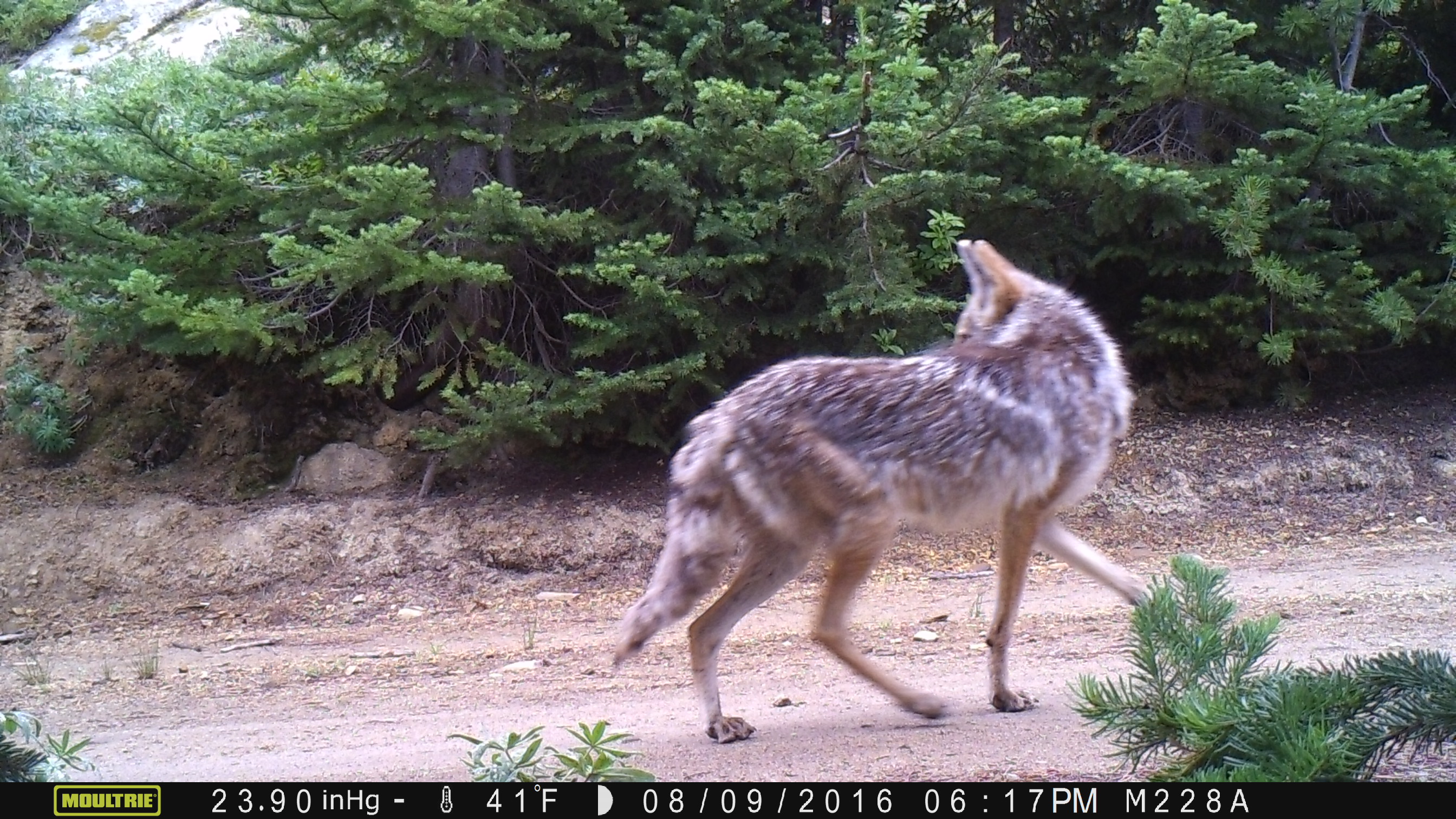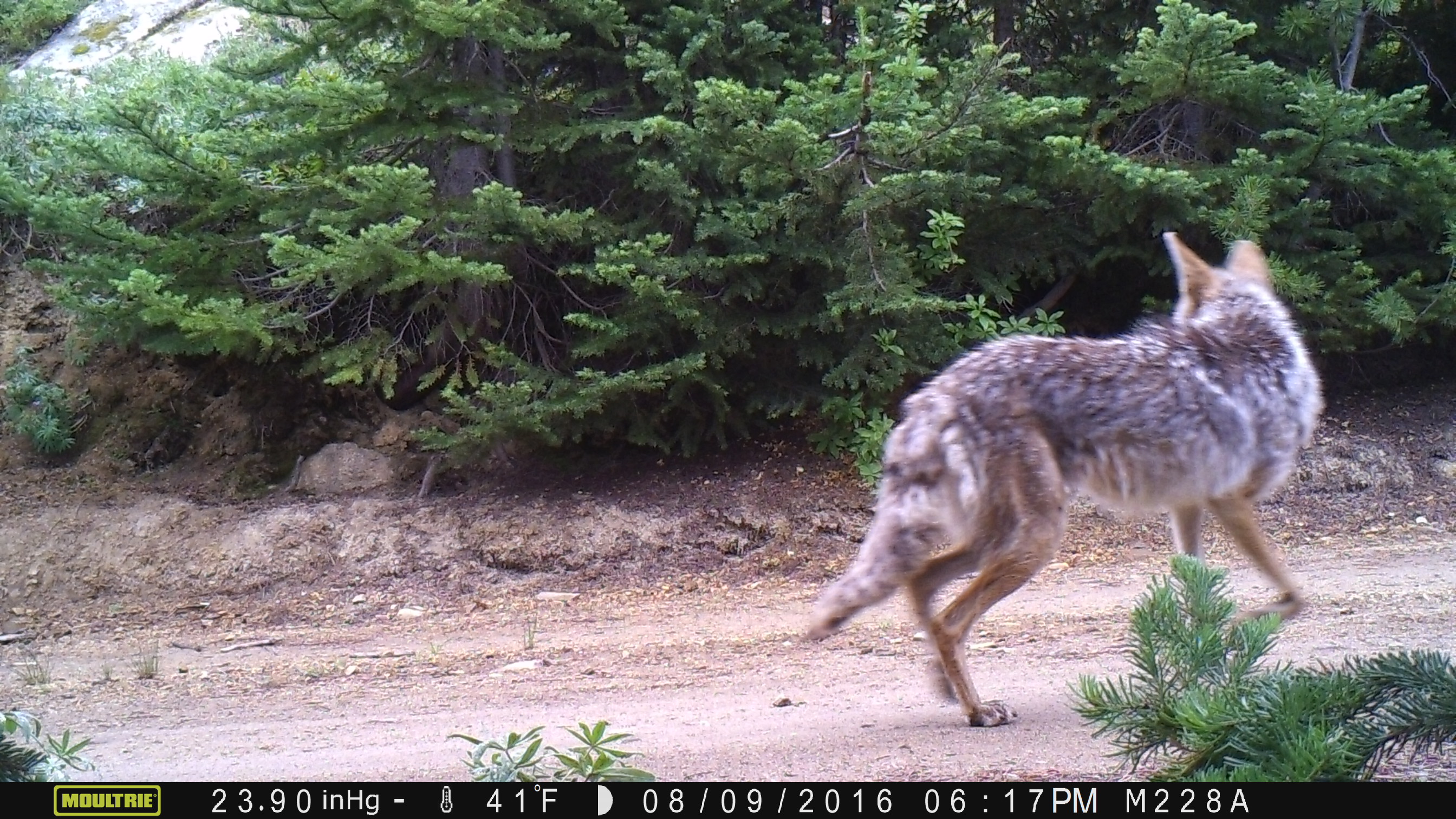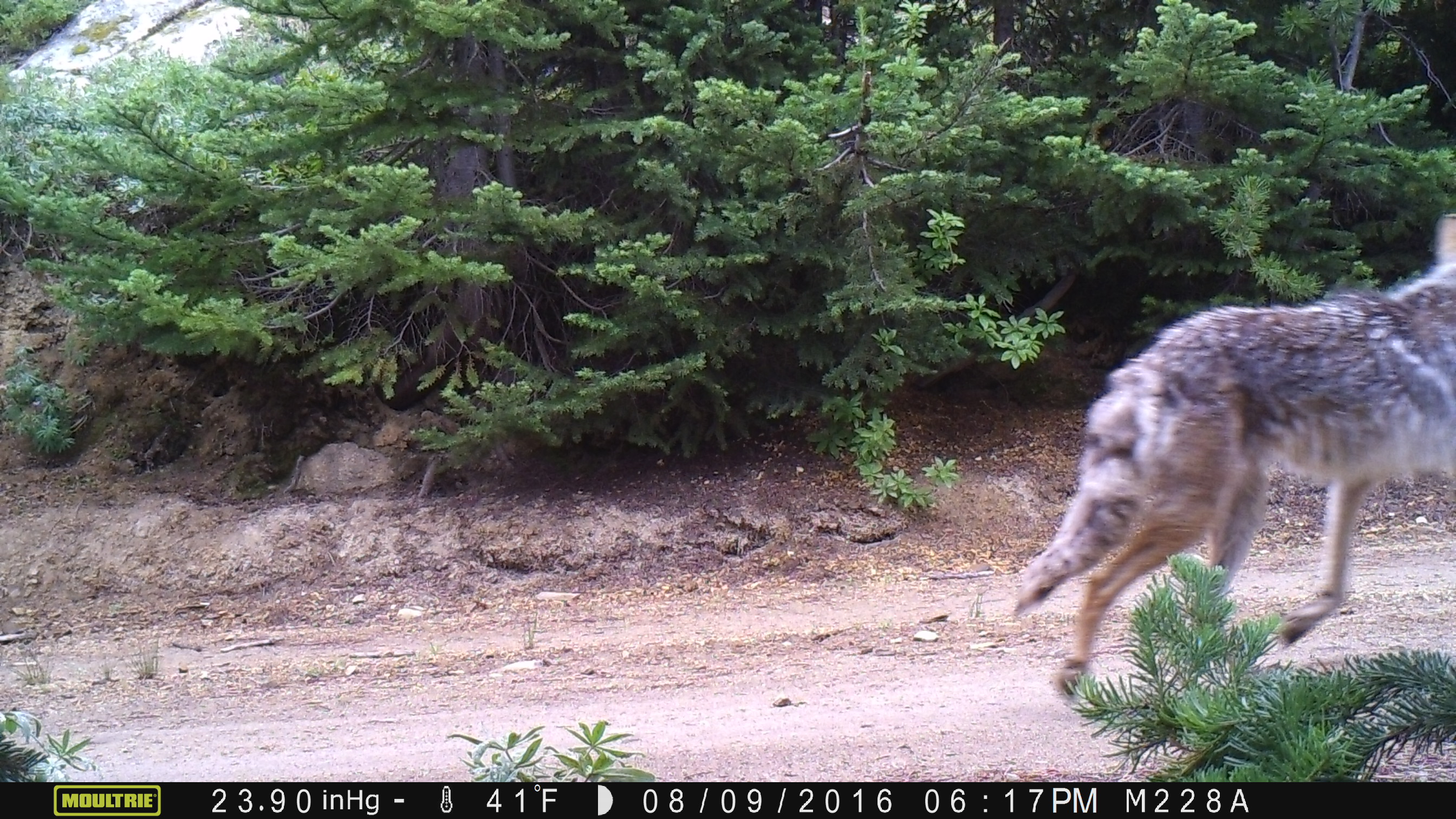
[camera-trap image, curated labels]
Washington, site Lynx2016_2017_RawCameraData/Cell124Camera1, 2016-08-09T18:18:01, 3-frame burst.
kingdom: Animalia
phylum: Chordata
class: Mammalia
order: Carnivora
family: Canidae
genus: Canis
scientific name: Canis latrans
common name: coyote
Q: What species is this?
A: Canis latrans (coyote).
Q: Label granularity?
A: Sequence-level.